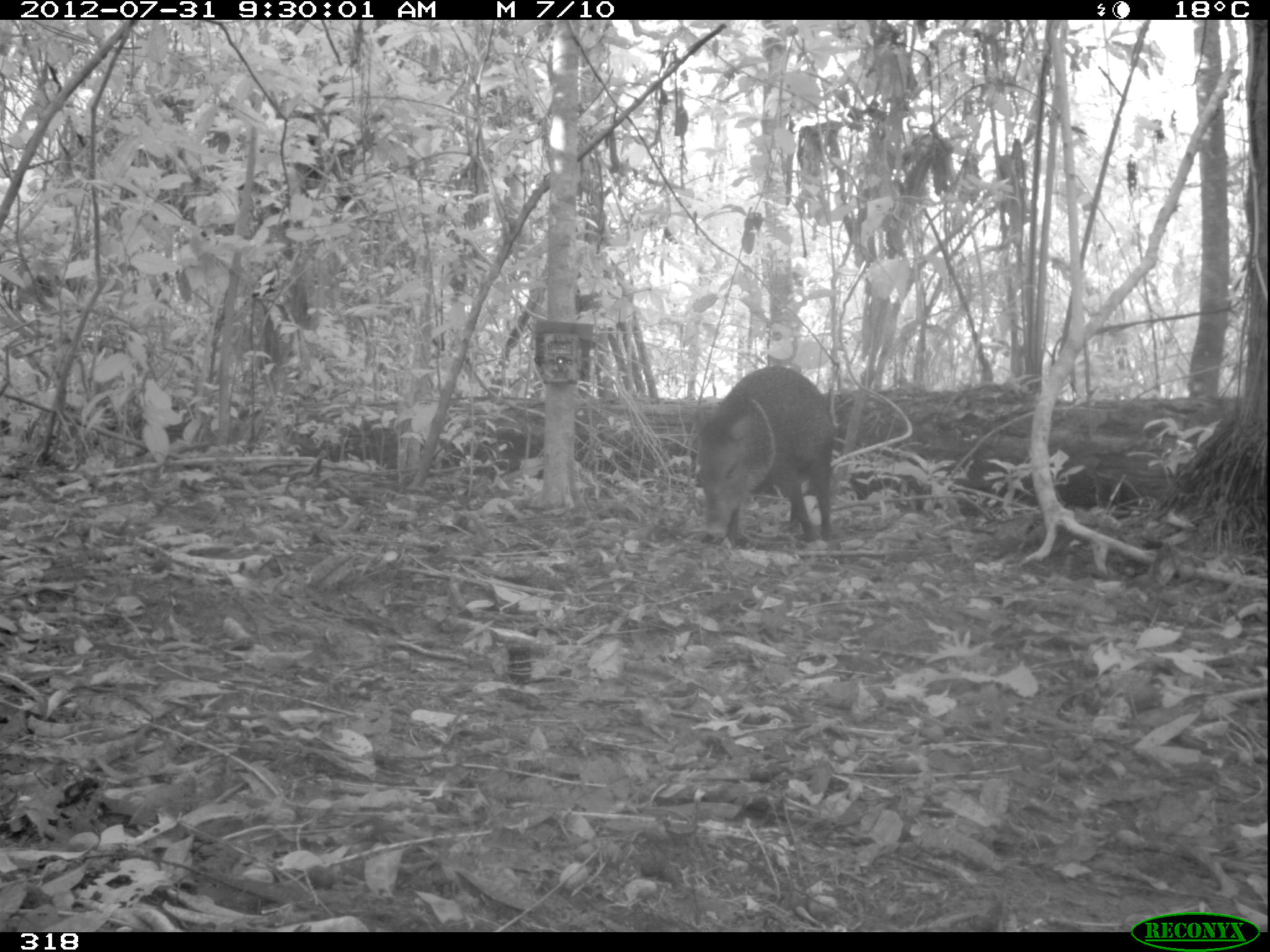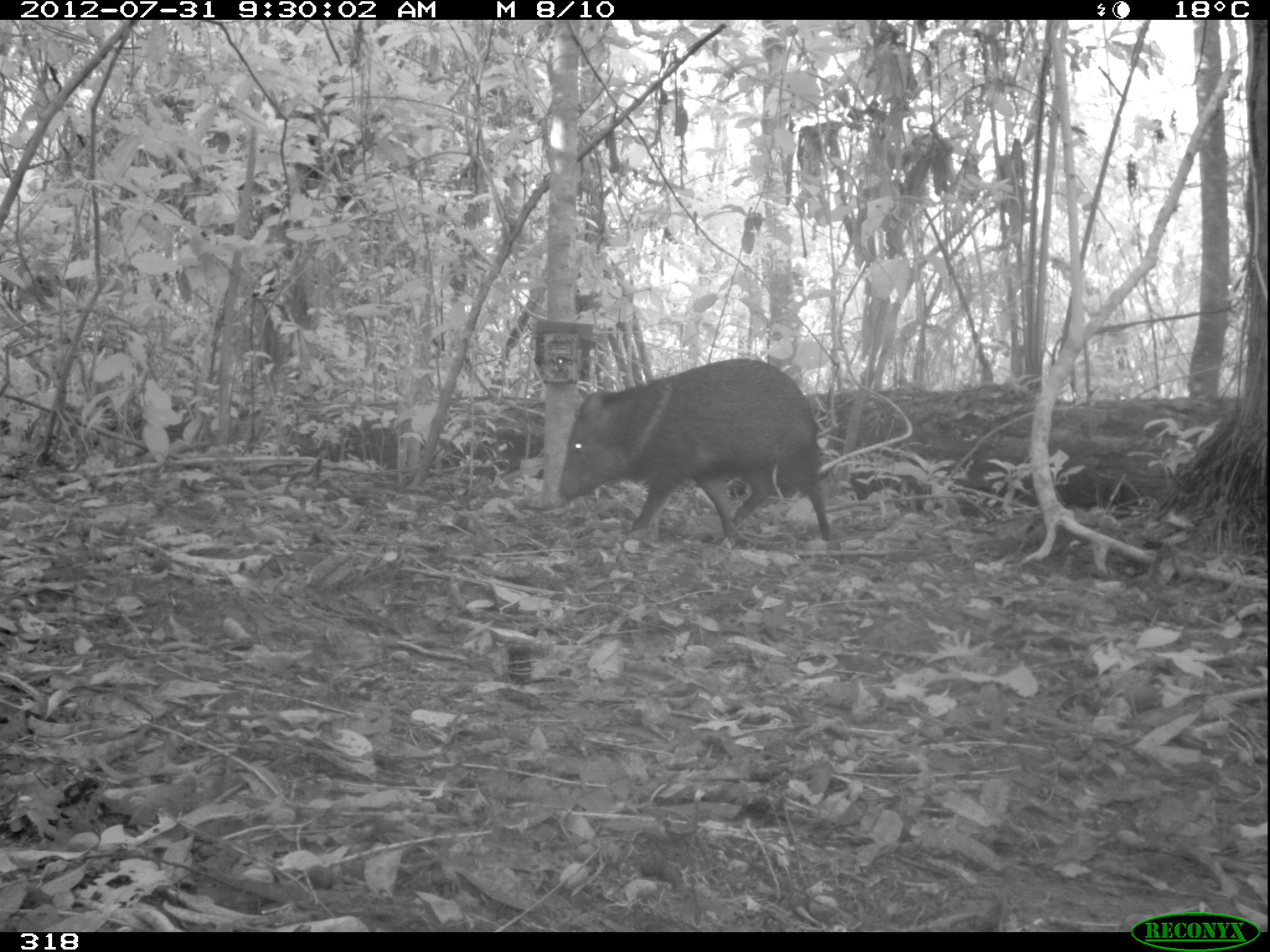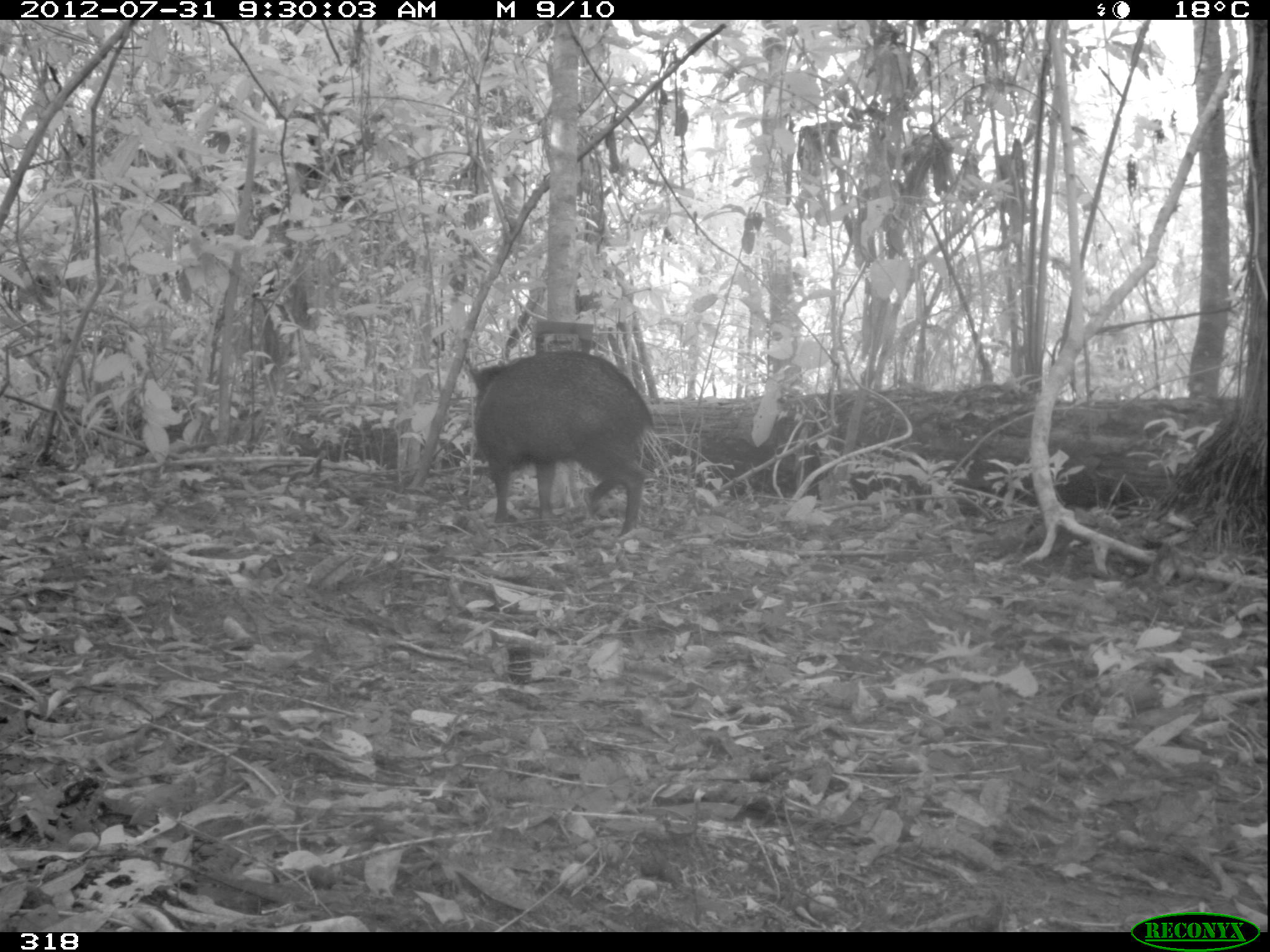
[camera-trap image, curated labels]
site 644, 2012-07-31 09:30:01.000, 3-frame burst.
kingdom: Animalia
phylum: Chordata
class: Mammalia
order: Artiodactyla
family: Tayassuidae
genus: Pecari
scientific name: Pecari tajacu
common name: collared peccary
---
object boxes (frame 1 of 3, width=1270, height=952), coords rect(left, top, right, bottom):
pecari tajacu: rect(688, 363, 836, 553)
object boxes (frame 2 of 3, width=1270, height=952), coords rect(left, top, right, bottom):
pecari tajacu: rect(555, 354, 834, 553)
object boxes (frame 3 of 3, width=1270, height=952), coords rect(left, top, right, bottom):
pecari tajacu: rect(466, 349, 655, 536)